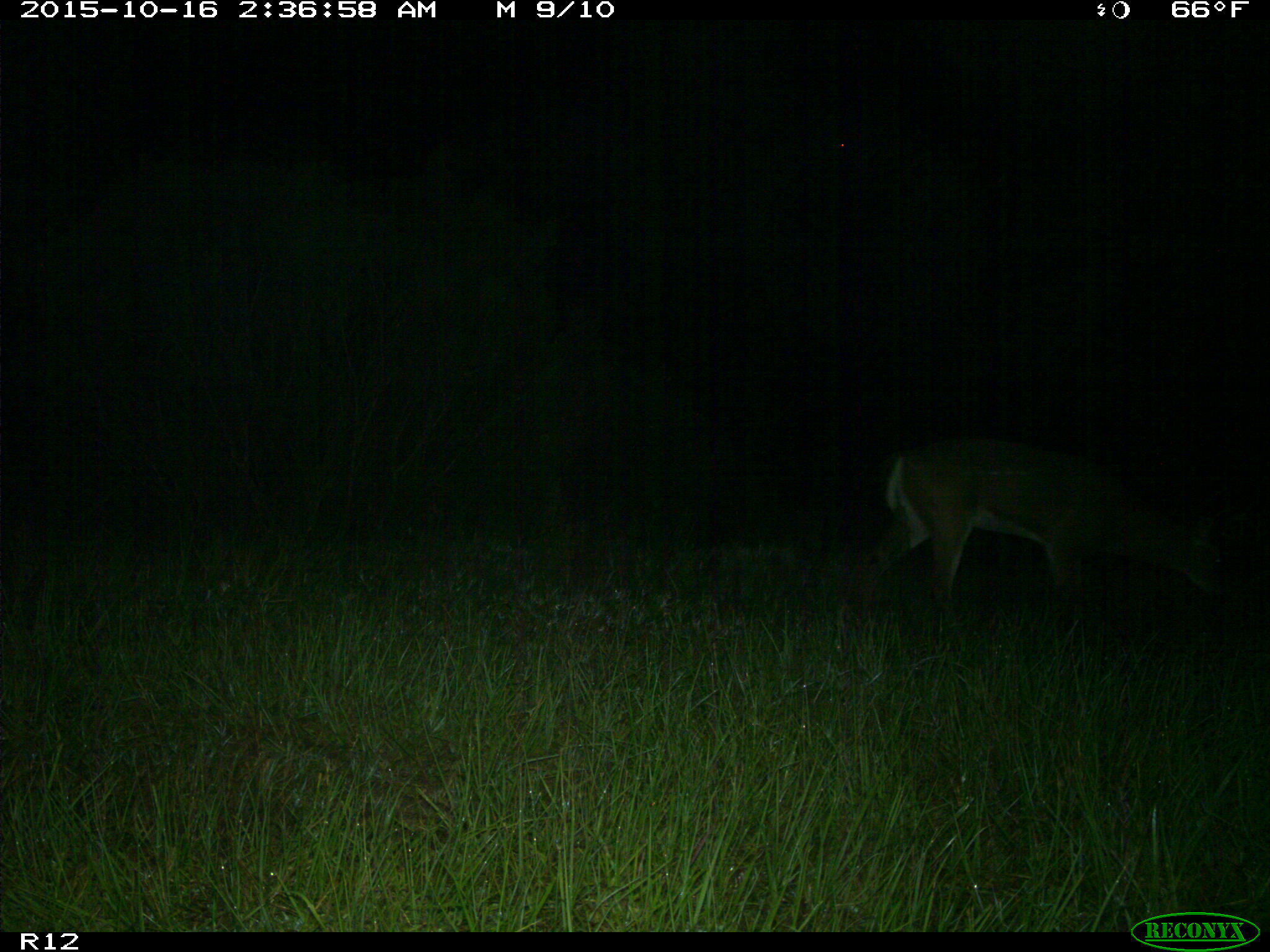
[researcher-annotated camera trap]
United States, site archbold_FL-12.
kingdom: Animalia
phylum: Chordata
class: Mammalia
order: Artiodactyla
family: Cervidae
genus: Odocoileus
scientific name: Odocoileus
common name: deer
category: unidentified deer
Unidentified deer (deer) (Odocoileus).